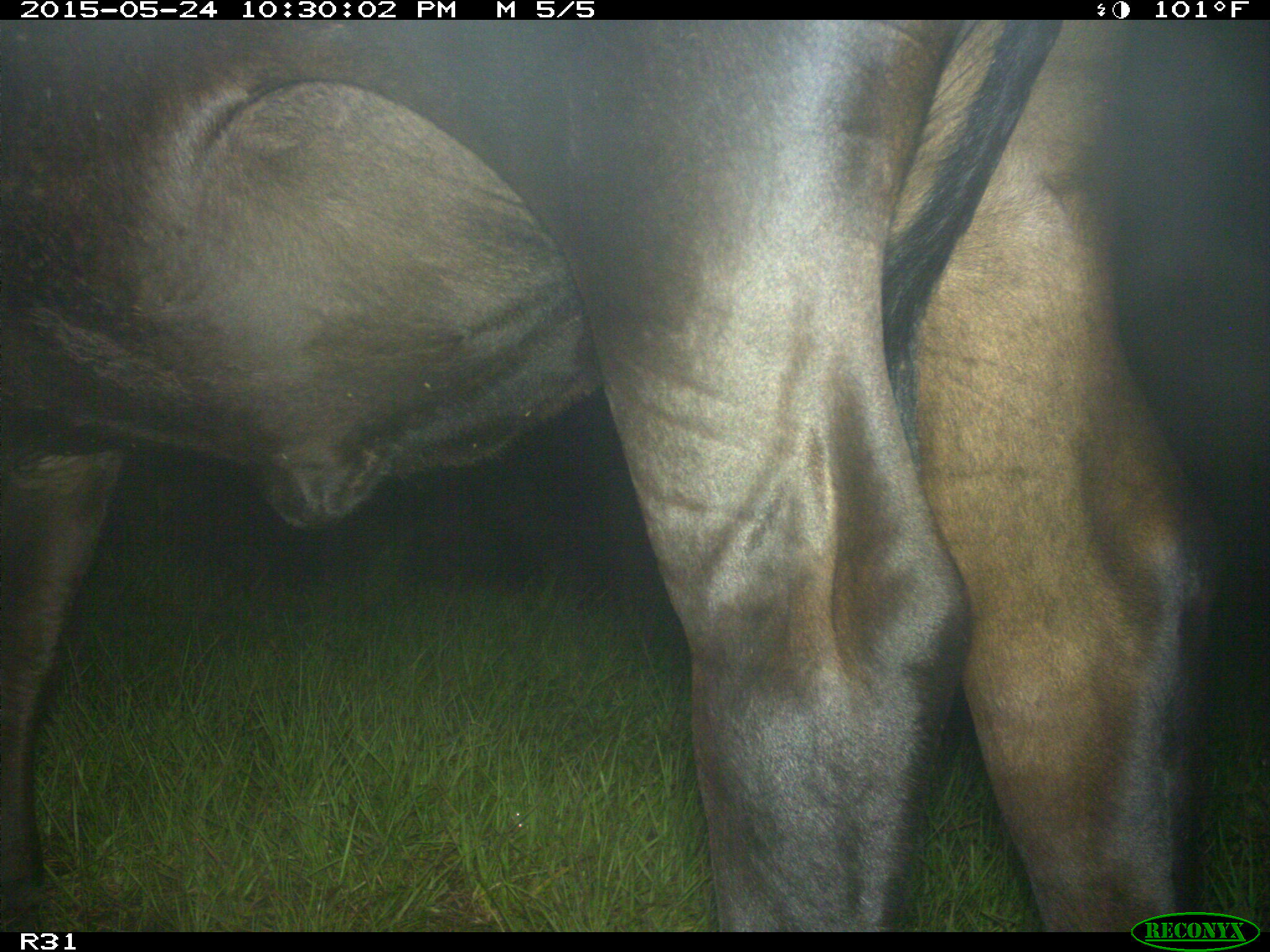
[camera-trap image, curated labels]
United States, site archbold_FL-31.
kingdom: Animalia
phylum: Chordata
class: Mammalia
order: Artiodactyla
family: Bovidae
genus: Bos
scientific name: Bos taurus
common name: domestic cow